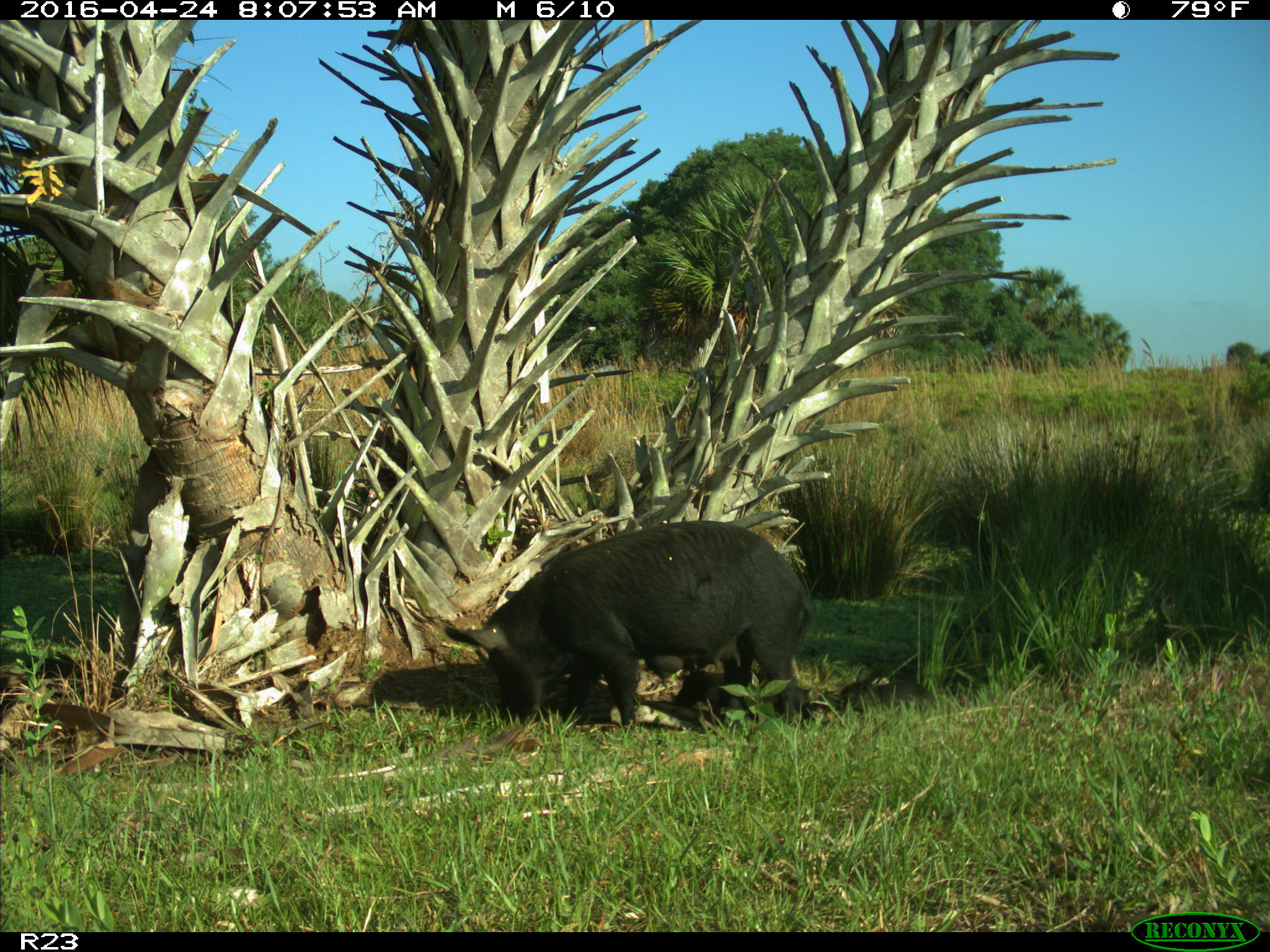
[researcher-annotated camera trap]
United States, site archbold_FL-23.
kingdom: Animalia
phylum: Chordata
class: Mammalia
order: Artiodactyla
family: Suidae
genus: Sus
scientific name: Sus scrofa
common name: wild boar